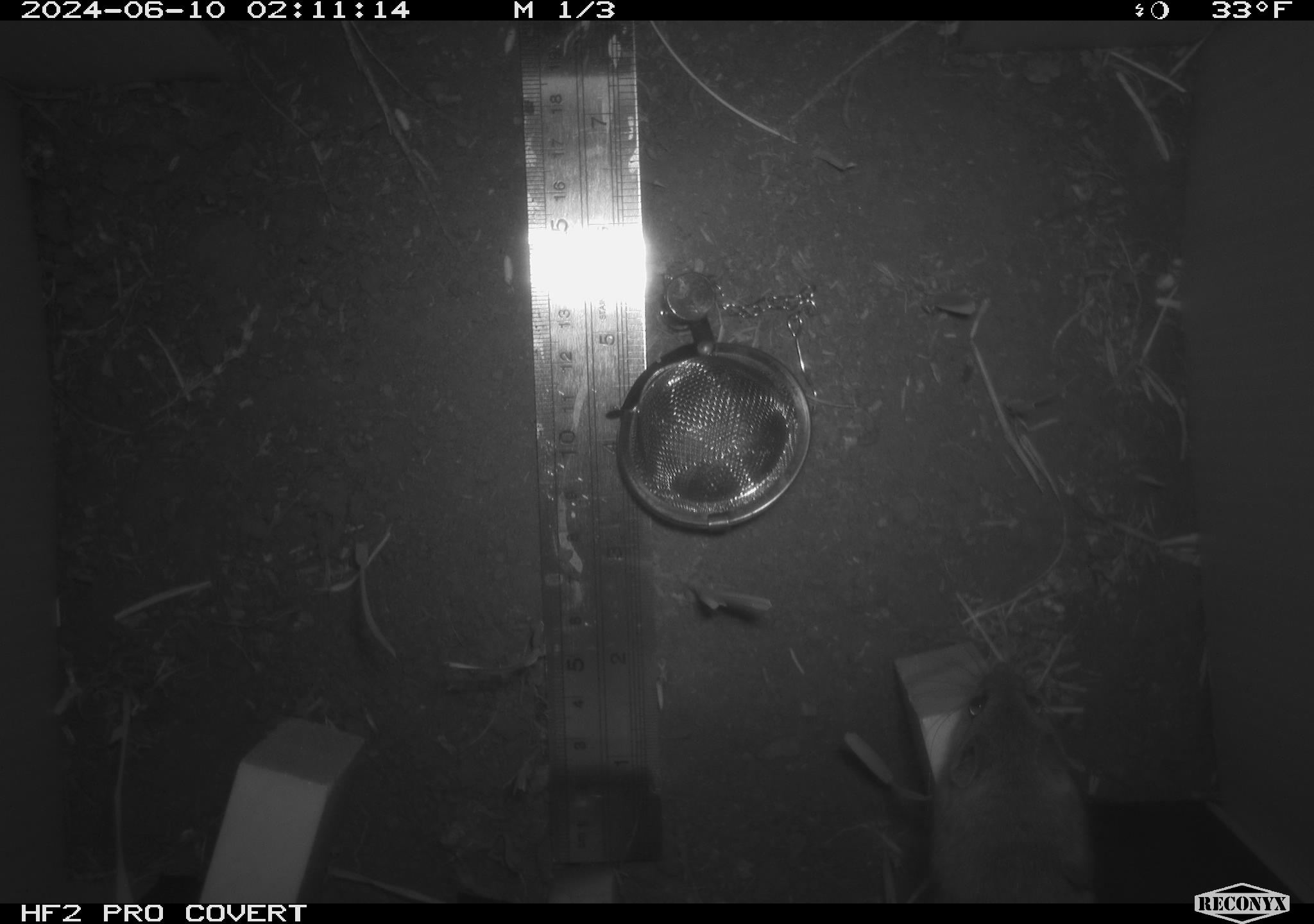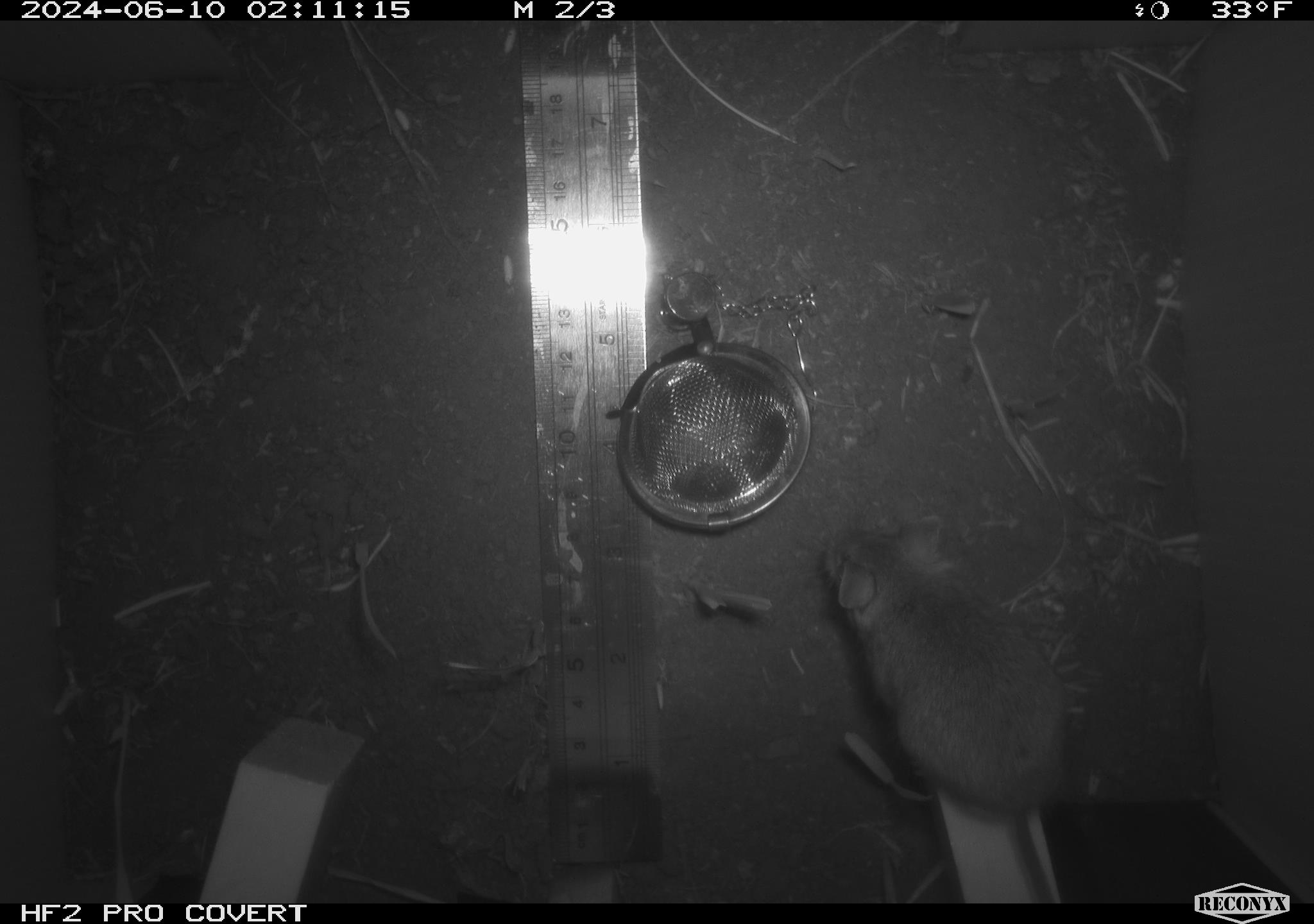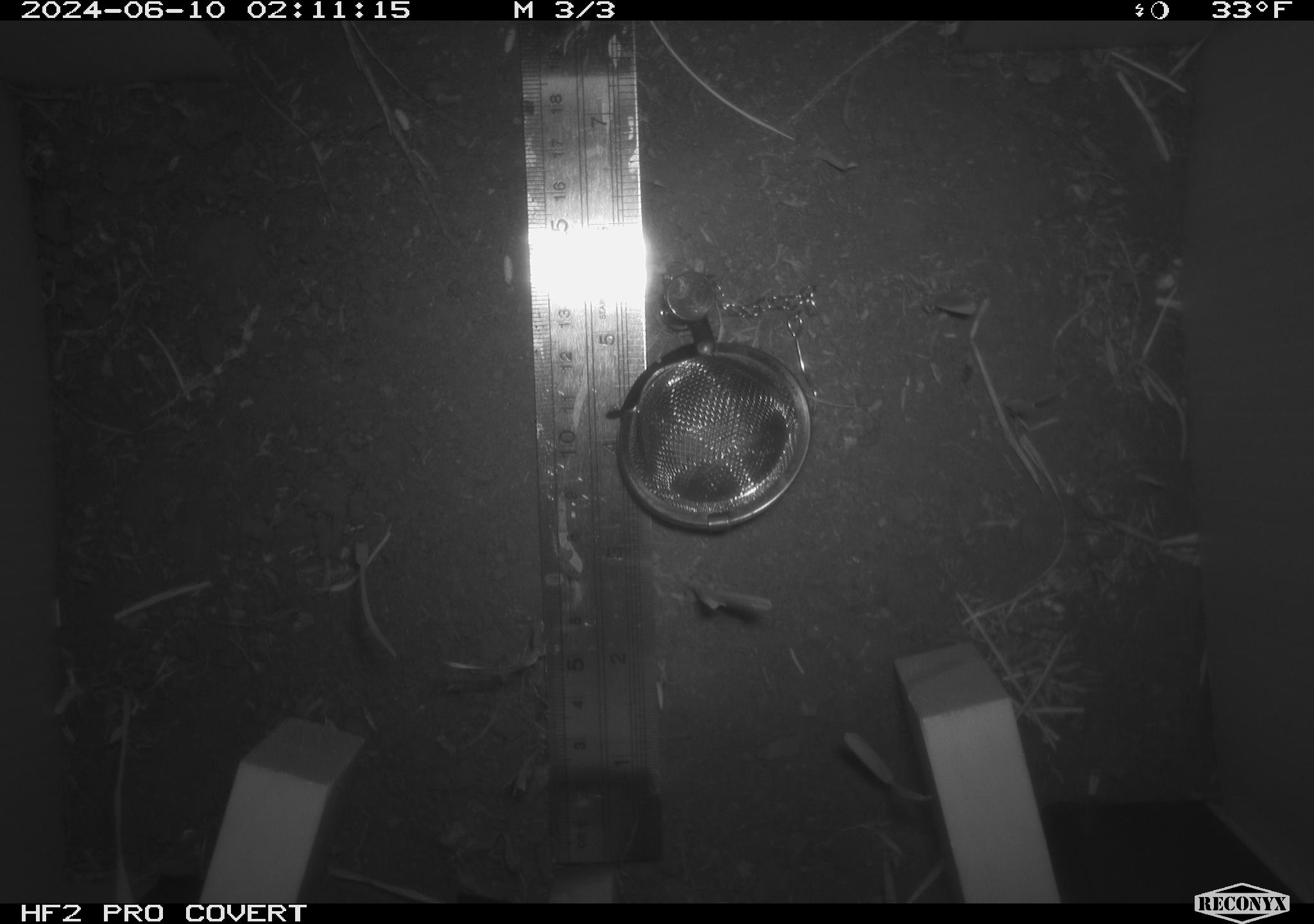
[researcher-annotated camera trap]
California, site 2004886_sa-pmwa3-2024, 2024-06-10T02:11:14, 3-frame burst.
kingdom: Animalia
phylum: Chordata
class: Mammalia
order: Rodentia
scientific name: Rodentia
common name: mouse species